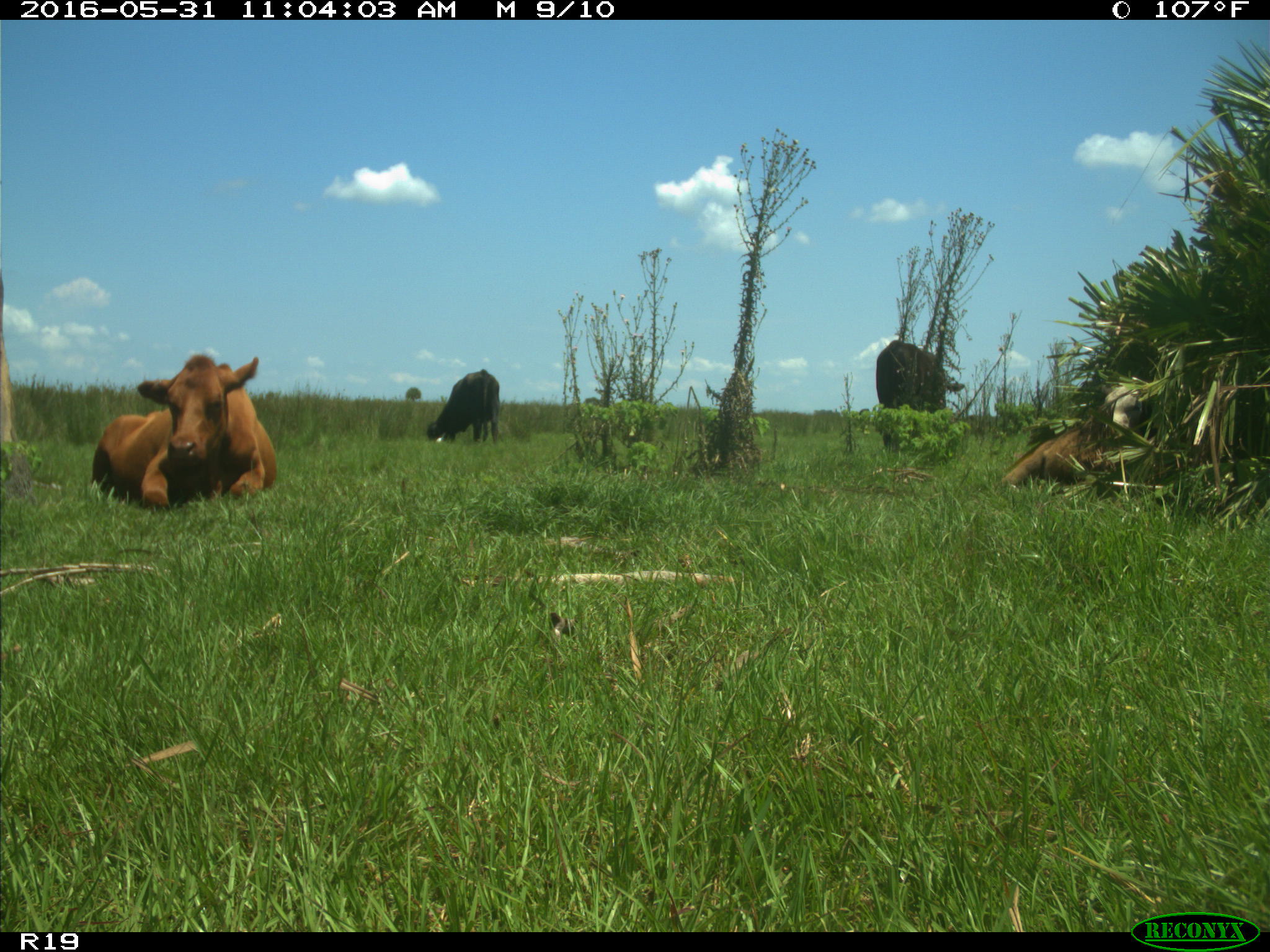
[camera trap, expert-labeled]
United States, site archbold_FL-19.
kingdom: Animalia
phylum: Chordata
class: Mammalia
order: Artiodactyla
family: Bovidae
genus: Bos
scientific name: Bos taurus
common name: domestic cow